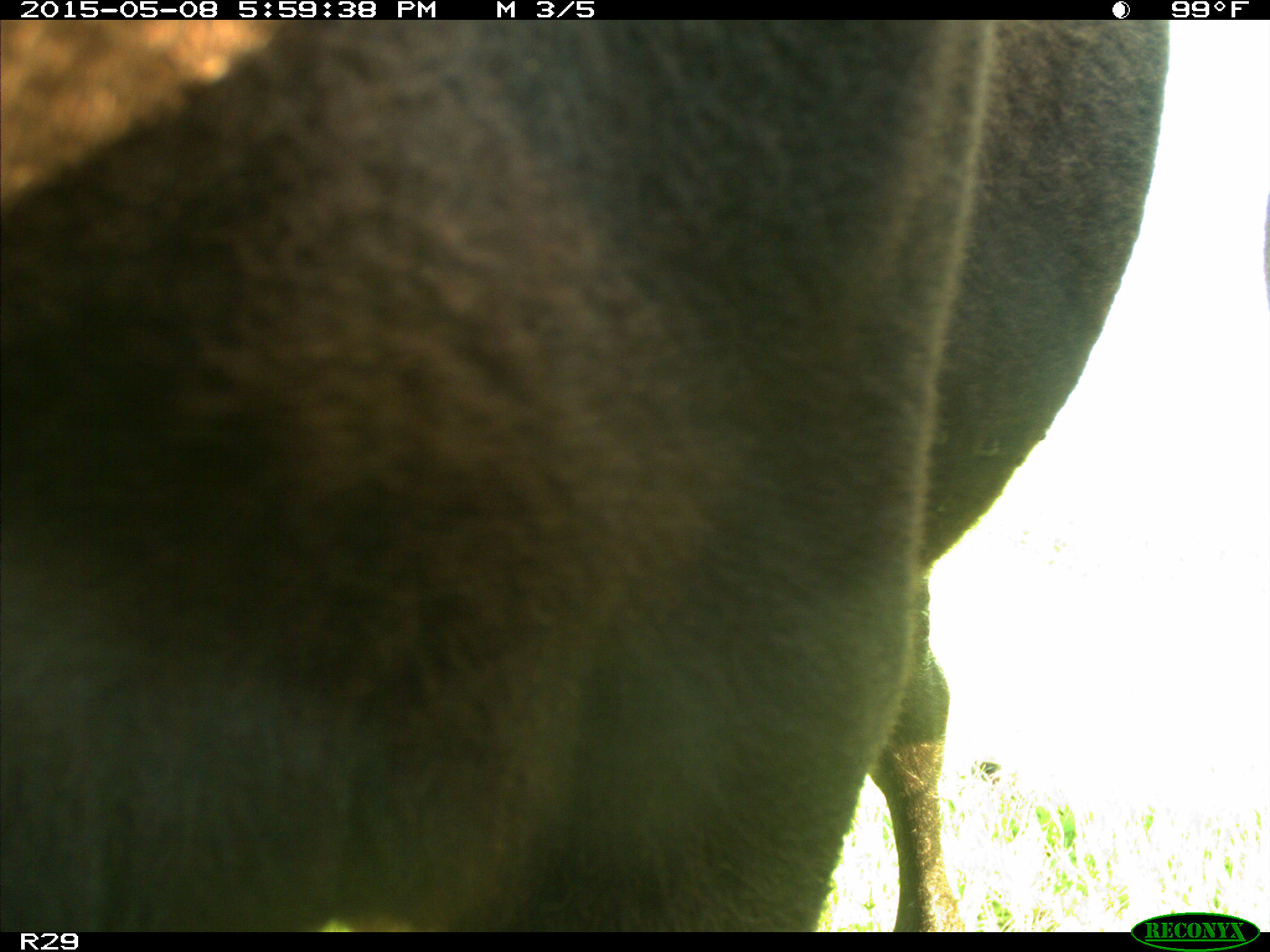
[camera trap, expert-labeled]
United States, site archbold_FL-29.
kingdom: Animalia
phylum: Chordata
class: Mammalia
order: Artiodactyla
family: Bovidae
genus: Bos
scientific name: Bos taurus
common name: domestic cow